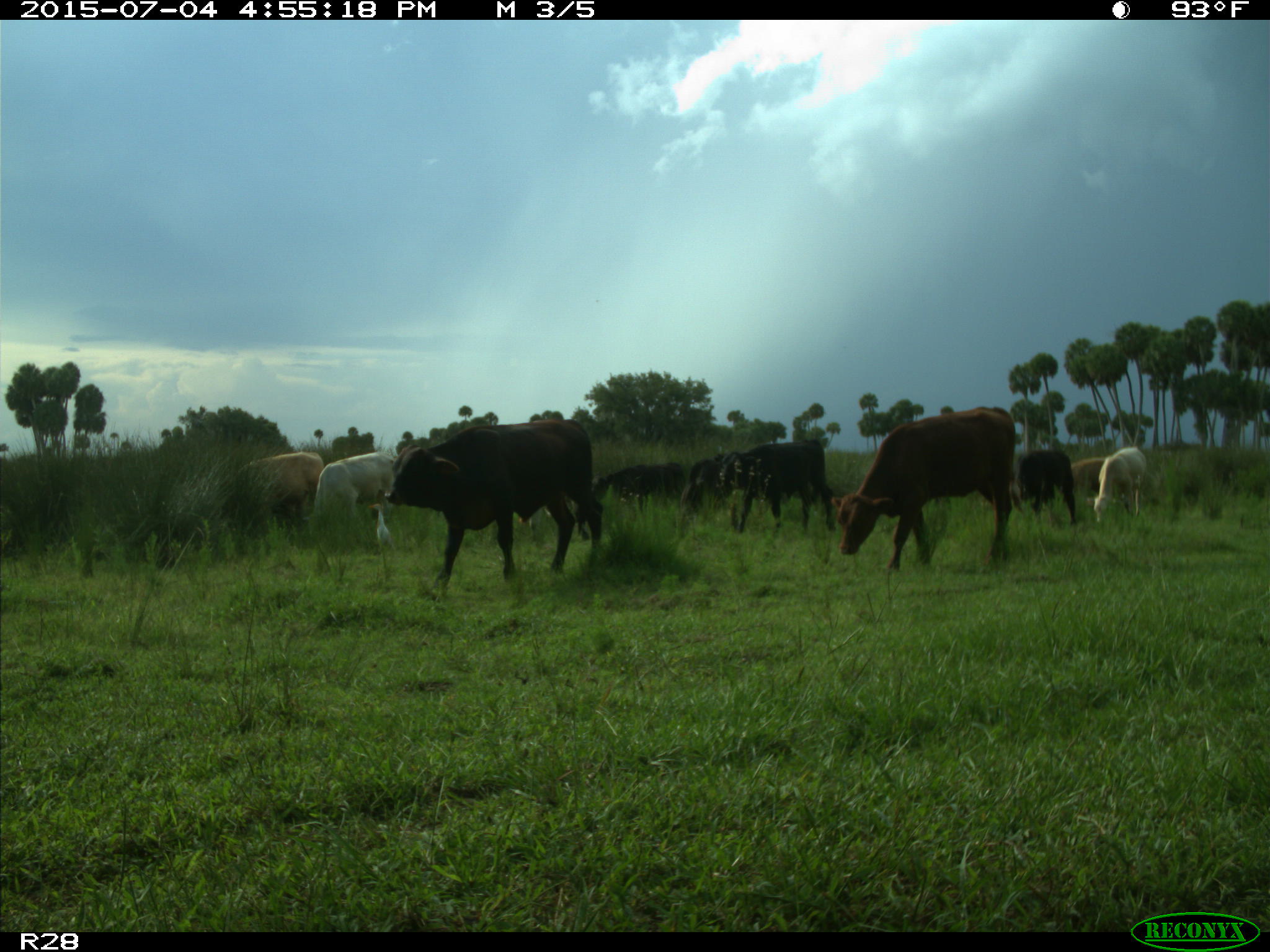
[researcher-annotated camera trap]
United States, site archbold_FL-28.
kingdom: Animalia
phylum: Chordata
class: Mammalia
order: Artiodactyla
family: Bovidae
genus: Bos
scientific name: Bos taurus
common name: domestic cow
Bos taurus (domestic cow).